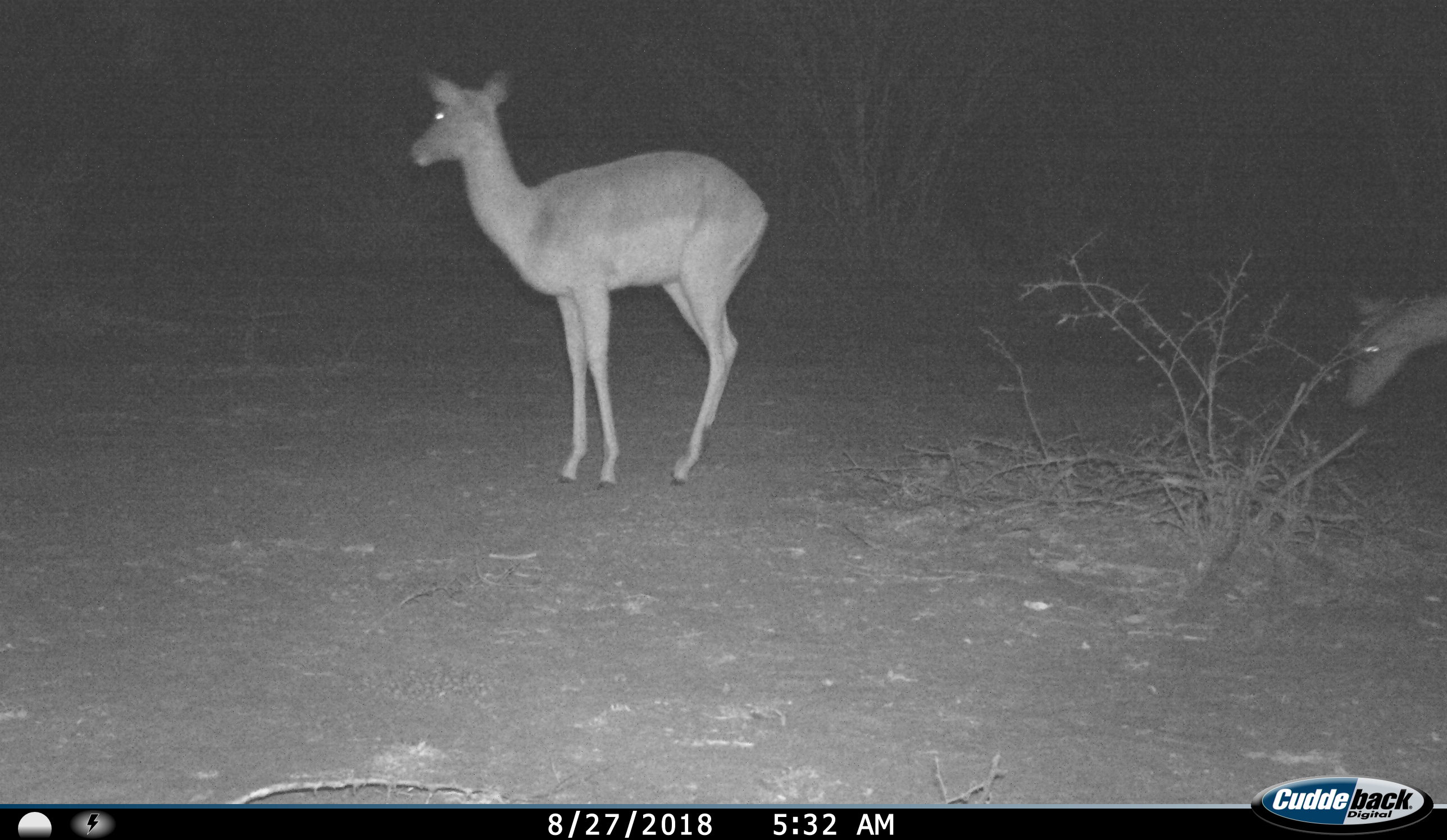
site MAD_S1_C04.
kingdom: Animalia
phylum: Chordata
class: Mammalia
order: Artiodactyla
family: Bovidae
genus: Aepyceros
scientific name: Aepyceros melampus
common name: impala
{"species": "impala (Aepyceros melampus)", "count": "2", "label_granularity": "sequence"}